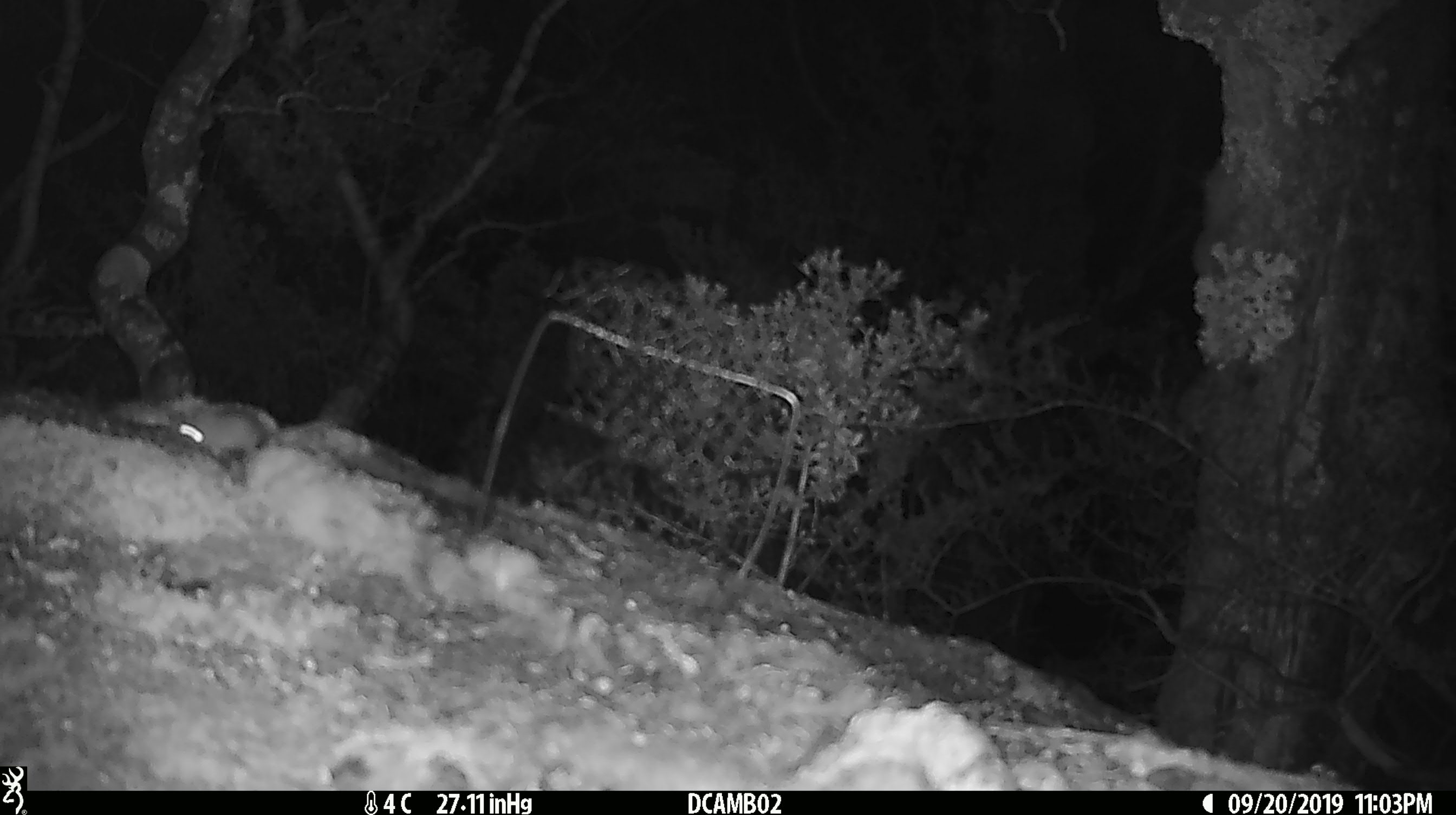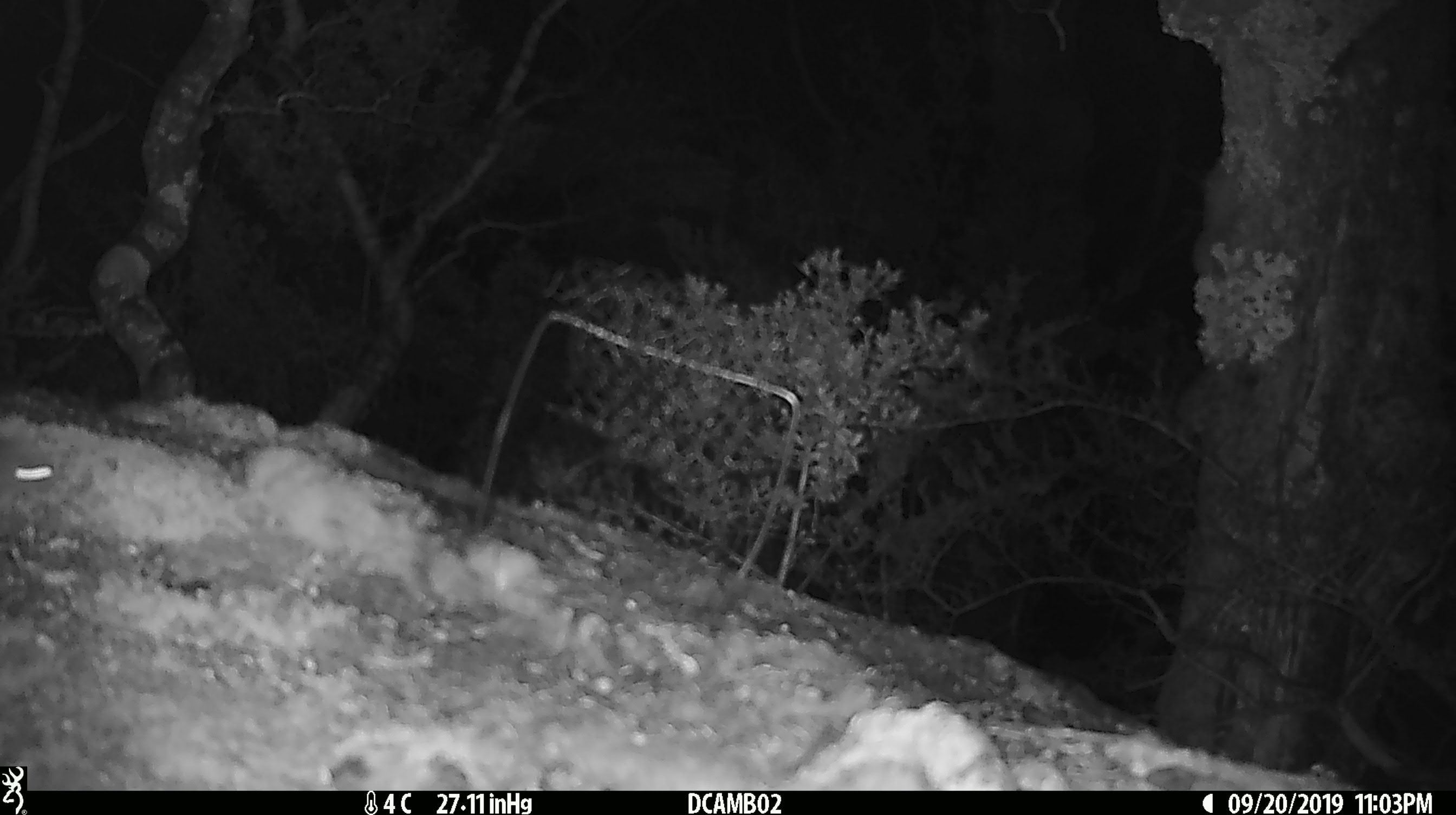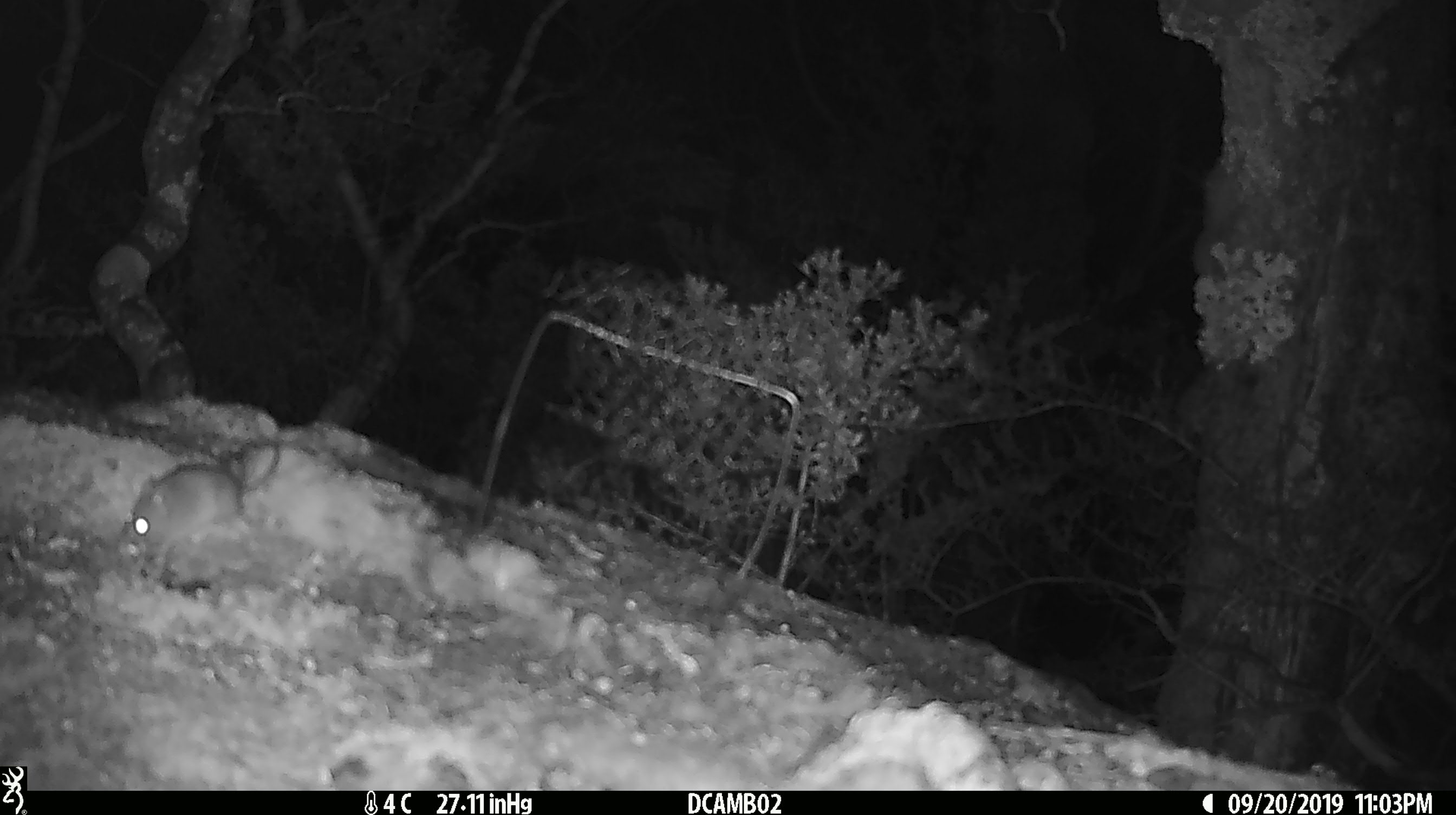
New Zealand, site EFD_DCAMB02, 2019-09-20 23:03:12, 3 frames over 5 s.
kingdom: Animalia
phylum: Chordata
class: Mammalia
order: Rodentia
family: Muridae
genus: Mus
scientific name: Mus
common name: mouse